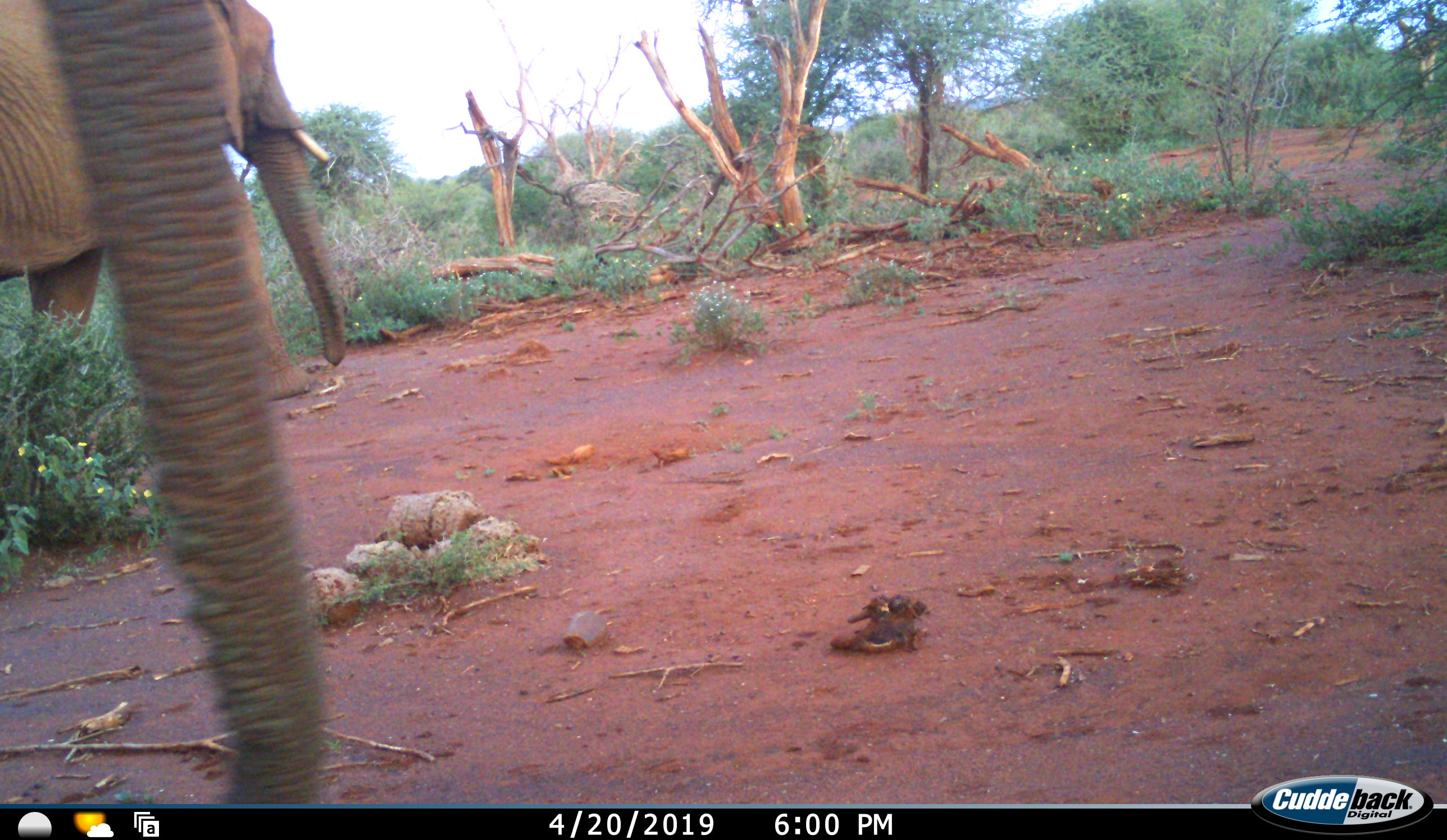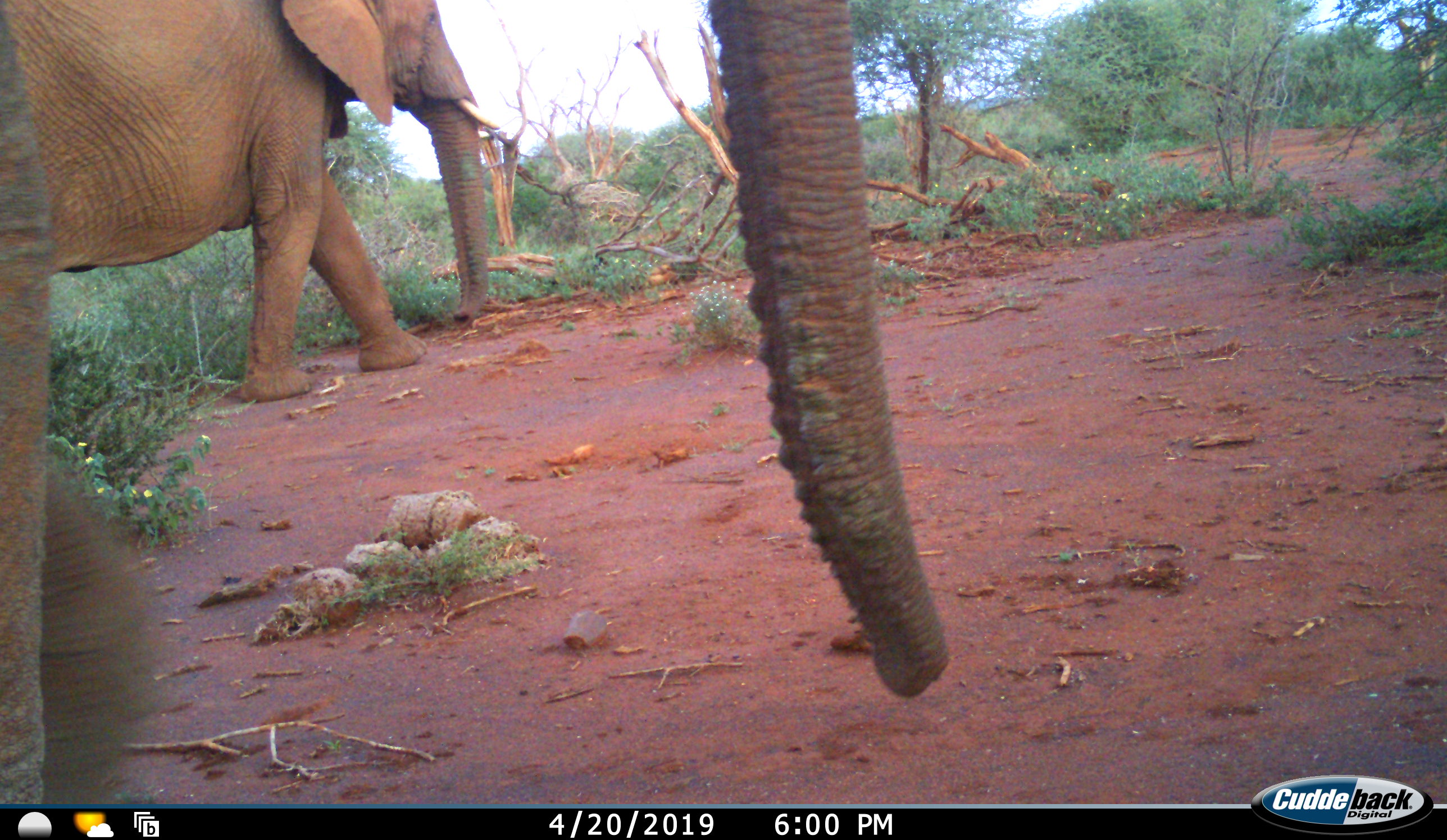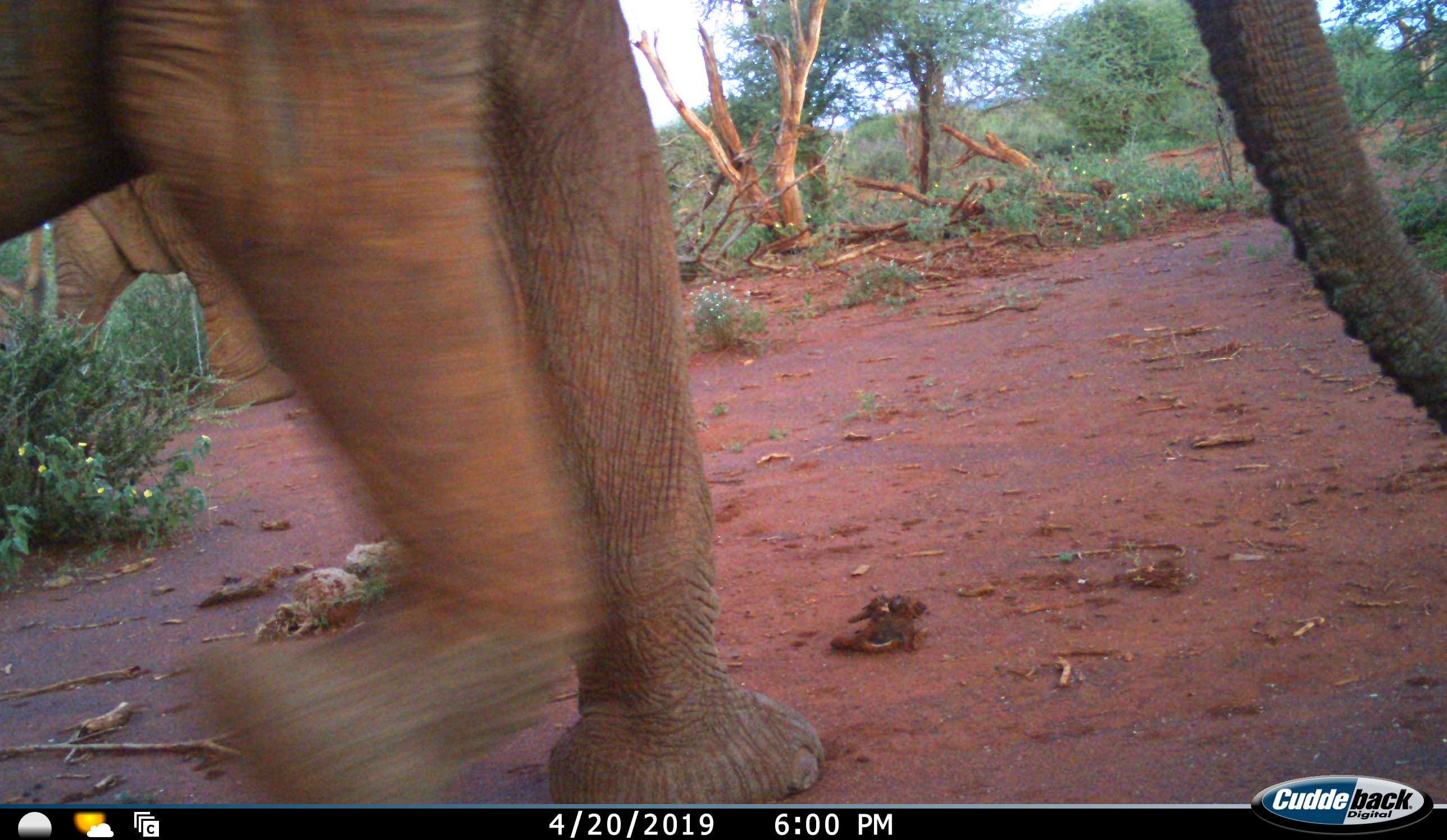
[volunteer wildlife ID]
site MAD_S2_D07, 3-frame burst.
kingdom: Animalia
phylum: Chordata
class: Mammalia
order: Proboscidea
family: Elephantidae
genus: Loxodonta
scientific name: Loxodonta africana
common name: african bush elephant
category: elephant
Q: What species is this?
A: Elephant (african bush elephant) (Loxodonta africana).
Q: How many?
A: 2.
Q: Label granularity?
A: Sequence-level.